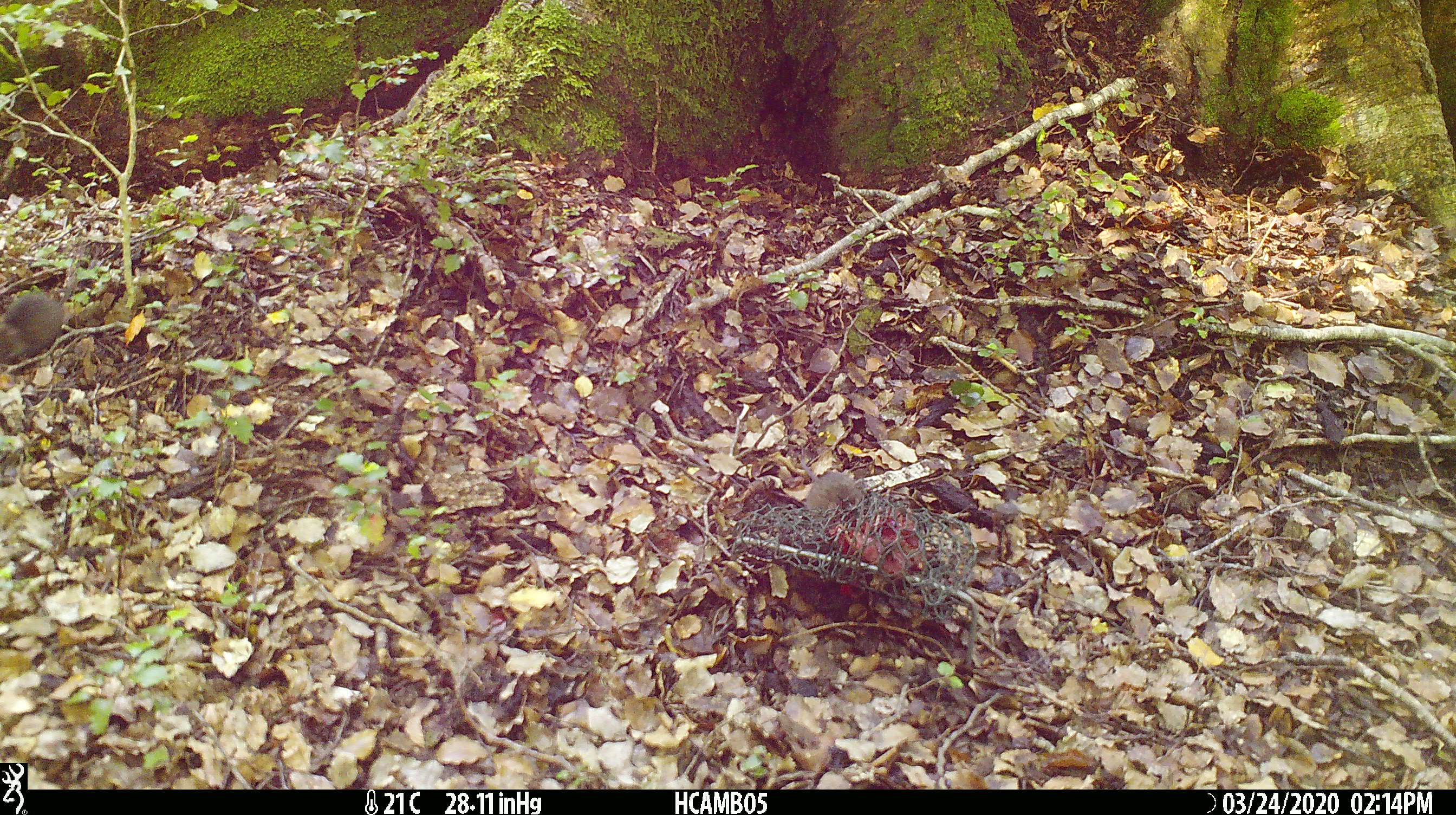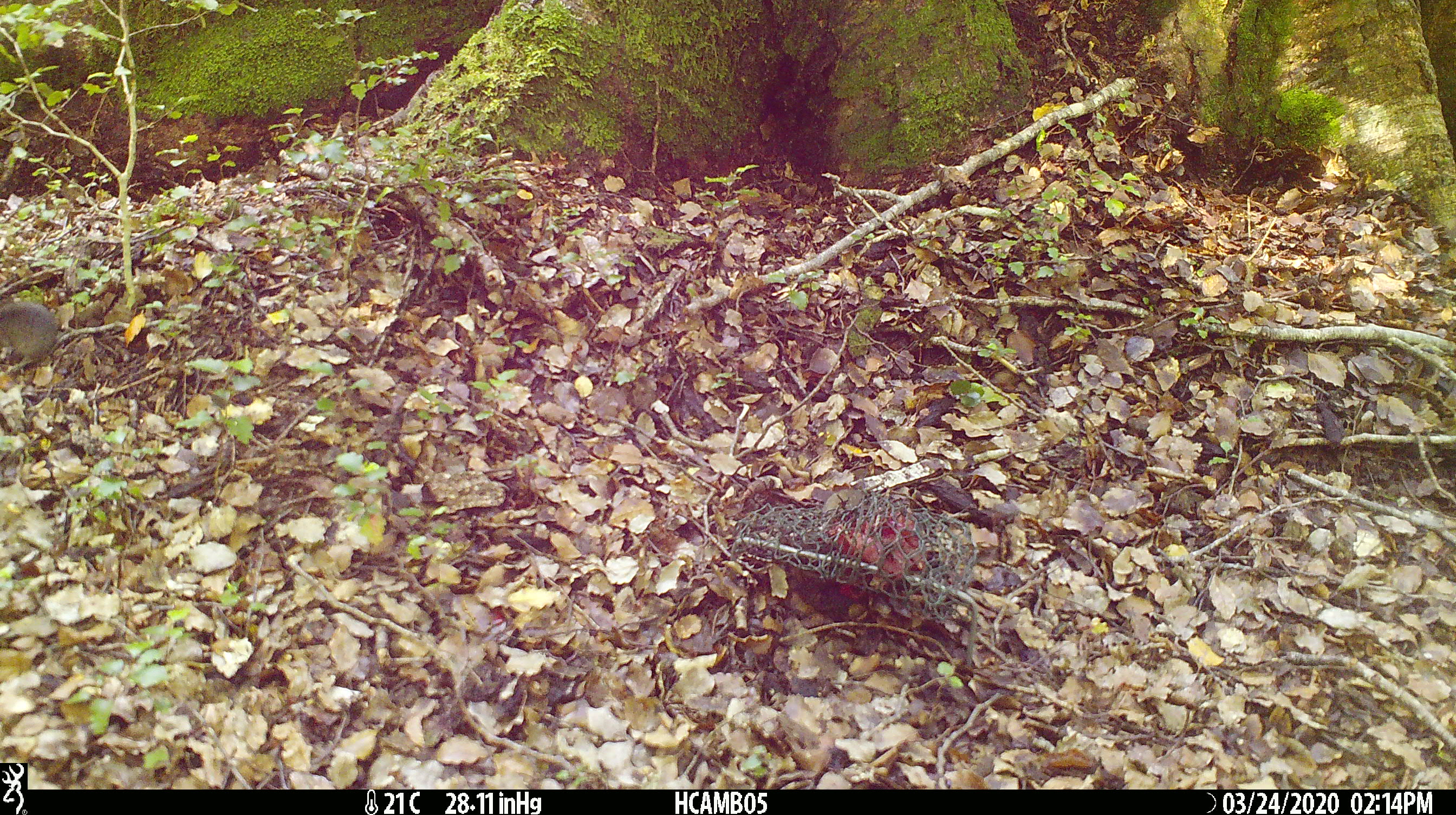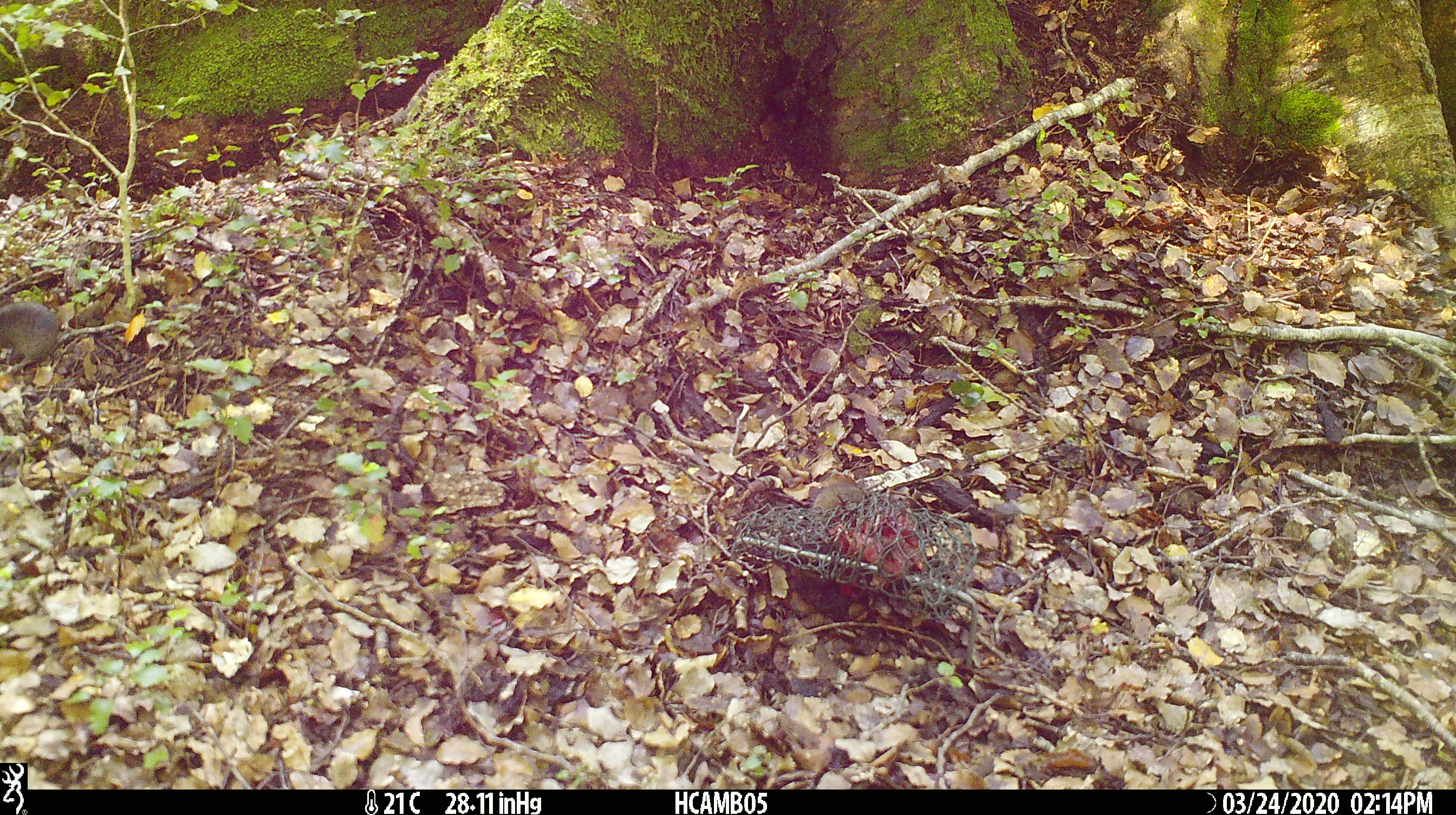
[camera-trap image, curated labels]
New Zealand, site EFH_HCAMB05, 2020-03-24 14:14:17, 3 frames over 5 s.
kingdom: Animalia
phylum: Chordata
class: Mammalia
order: Rodentia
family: Muridae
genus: Mus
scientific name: Mus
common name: mouse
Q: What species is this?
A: Mouse (Mus).